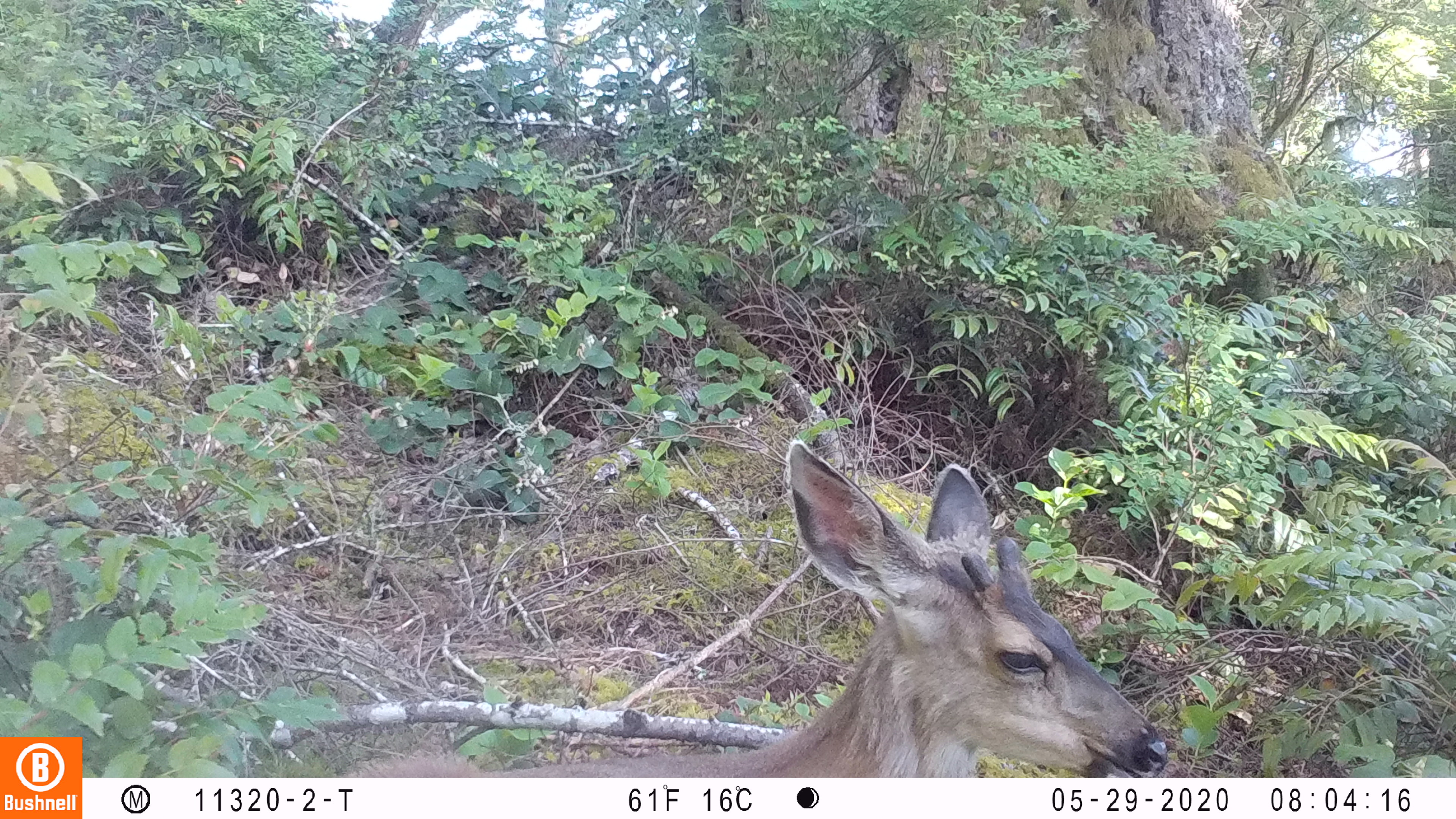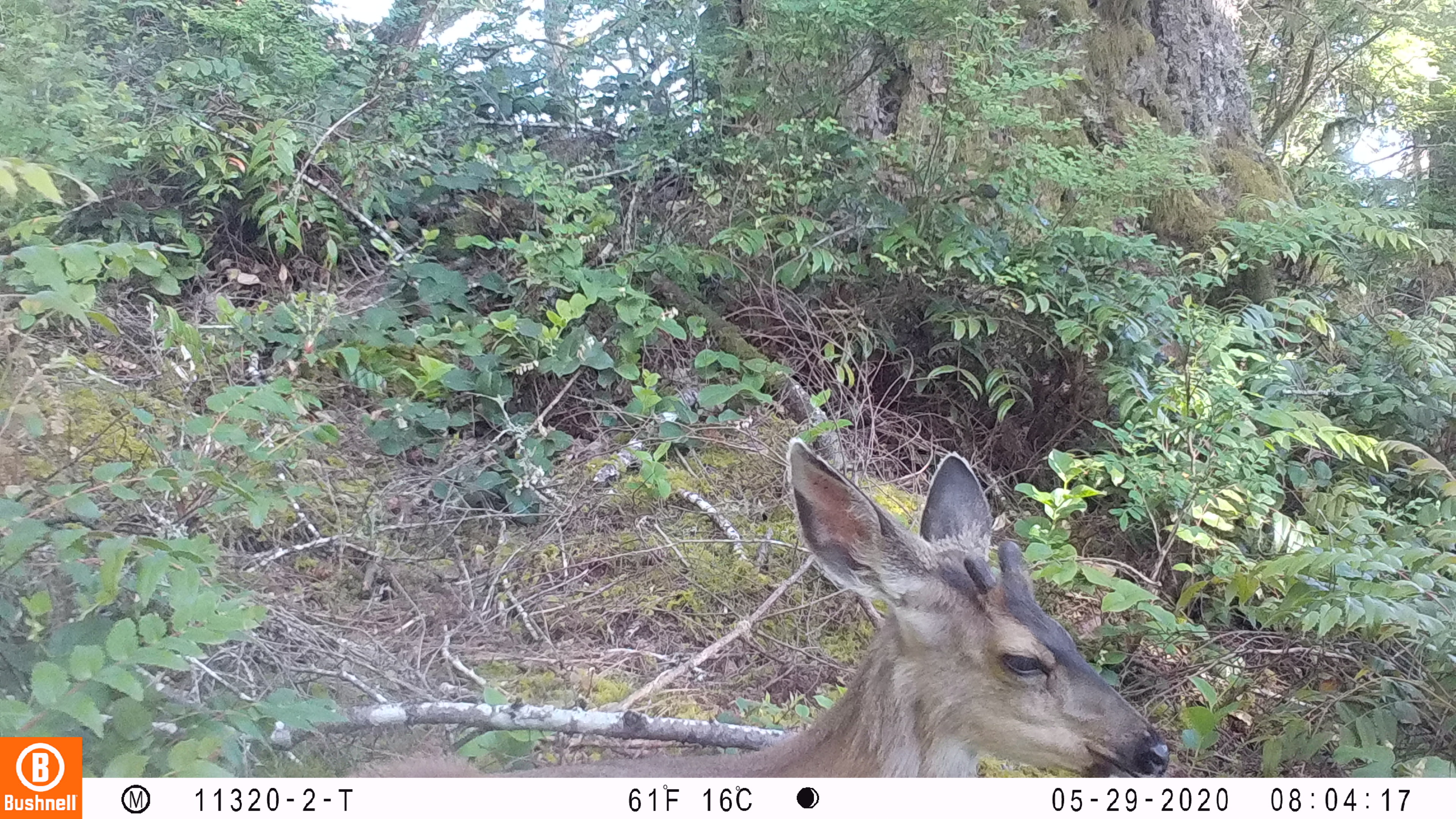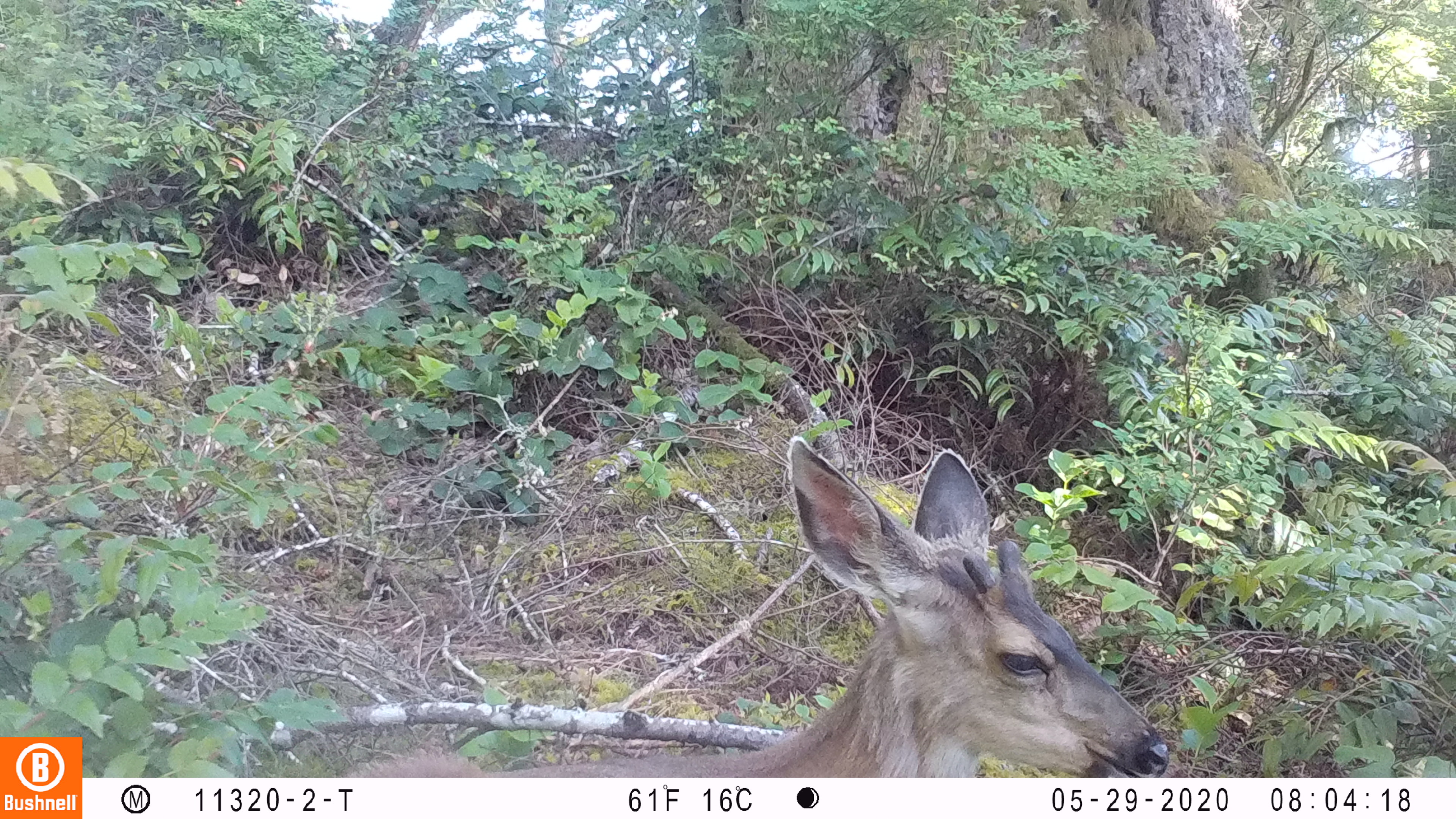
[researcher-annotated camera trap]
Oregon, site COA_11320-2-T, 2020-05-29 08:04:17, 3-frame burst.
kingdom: Animalia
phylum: Chordata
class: Mammalia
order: Artiodactyla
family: Cervidae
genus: Odocoileus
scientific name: Odocoileus hemionus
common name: black-tailed deer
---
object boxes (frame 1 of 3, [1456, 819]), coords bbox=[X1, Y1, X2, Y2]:
black-tailed deer: bbox=[345, 427, 1174, 768]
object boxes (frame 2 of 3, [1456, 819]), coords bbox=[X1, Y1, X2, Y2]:
black-tailed deer: bbox=[359, 433, 1174, 774]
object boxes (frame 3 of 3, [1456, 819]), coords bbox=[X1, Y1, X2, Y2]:
black-tailed deer: bbox=[349, 431, 1172, 774]